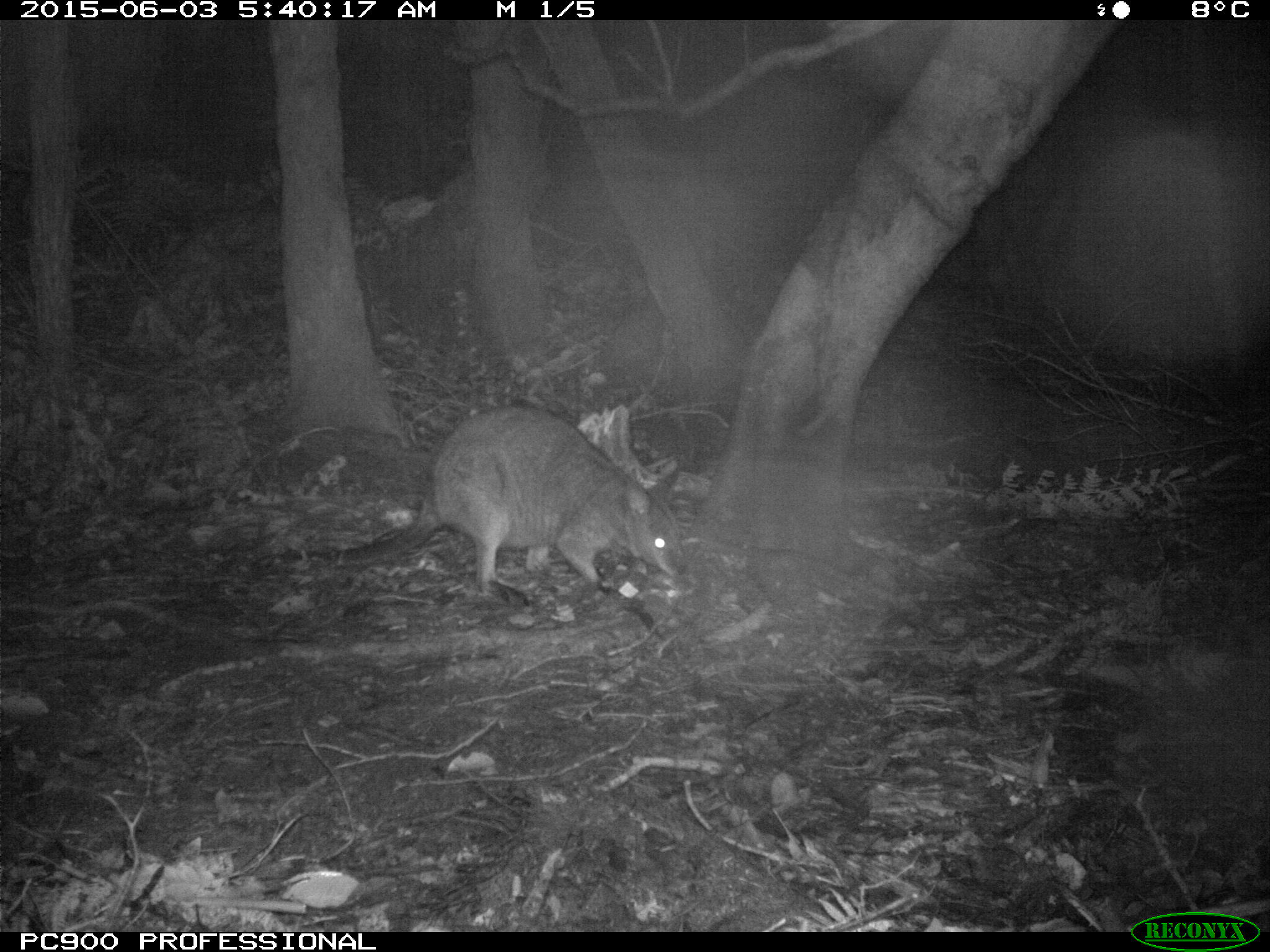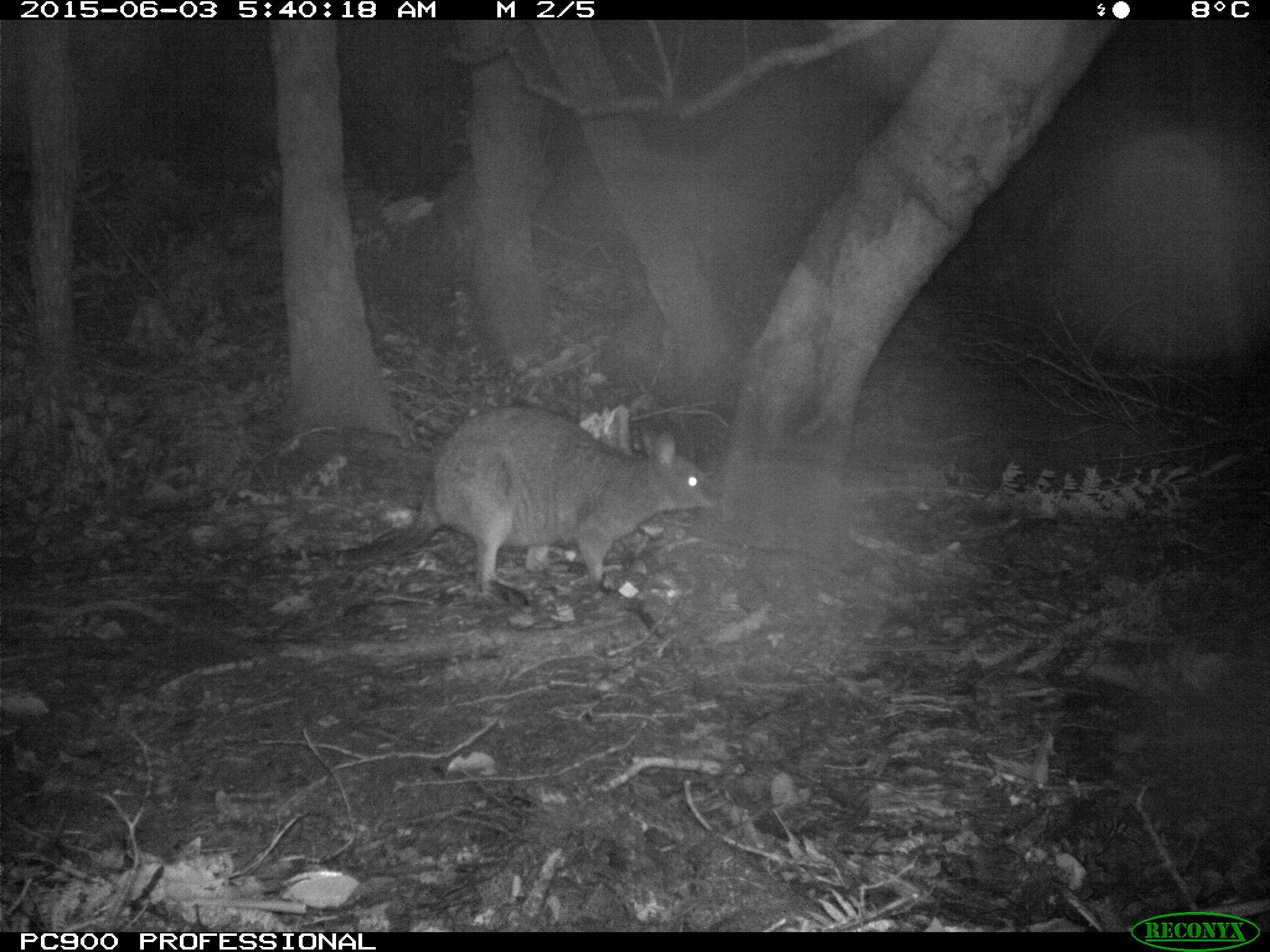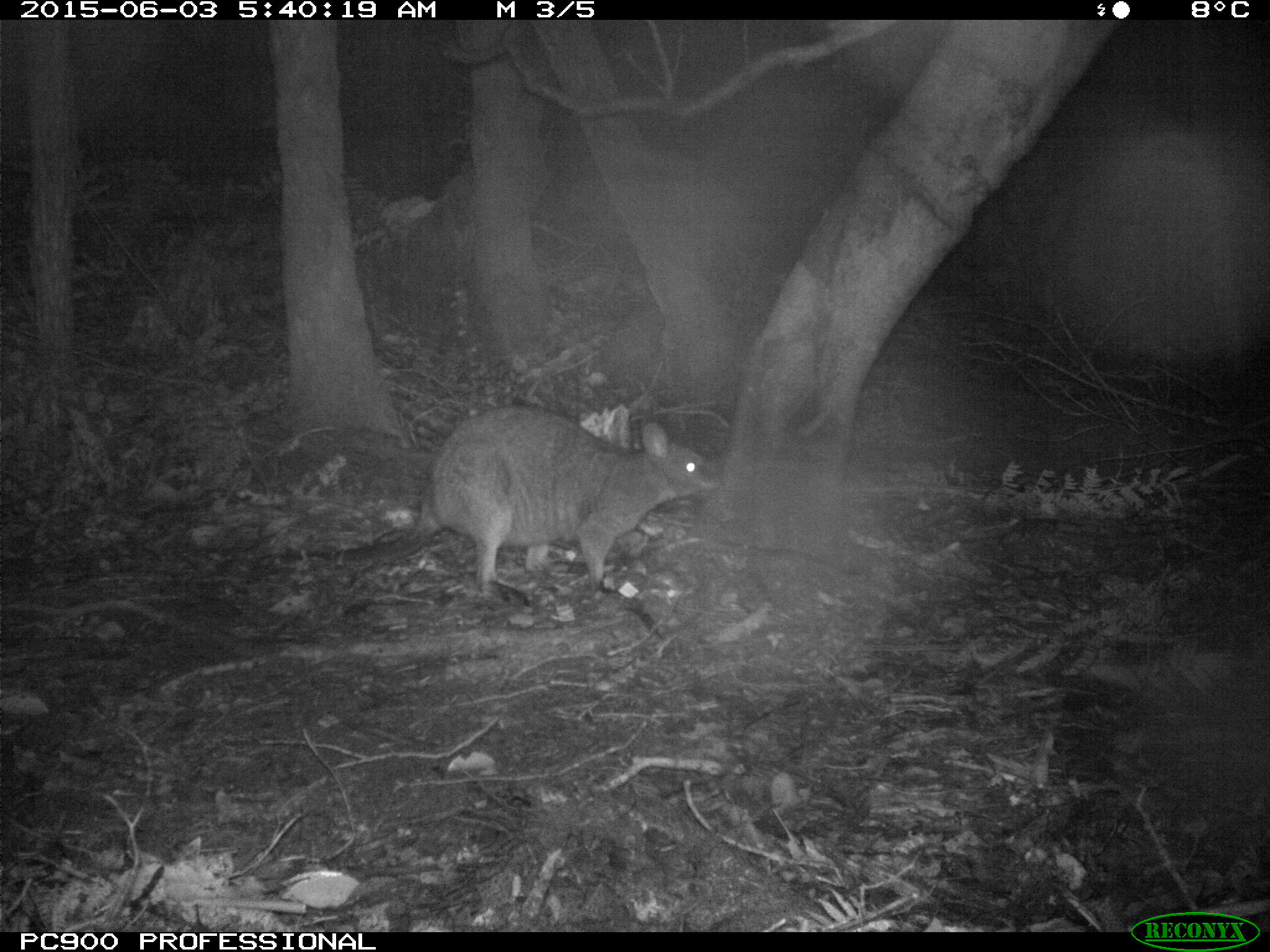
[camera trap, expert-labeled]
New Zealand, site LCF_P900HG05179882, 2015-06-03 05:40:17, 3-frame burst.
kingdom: Animalia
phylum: Chordata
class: Mammalia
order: Diprotodontia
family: Macropodidae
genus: Notamacropus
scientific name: Notamacropus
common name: wallaby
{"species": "wallaby (Notamacropus)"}